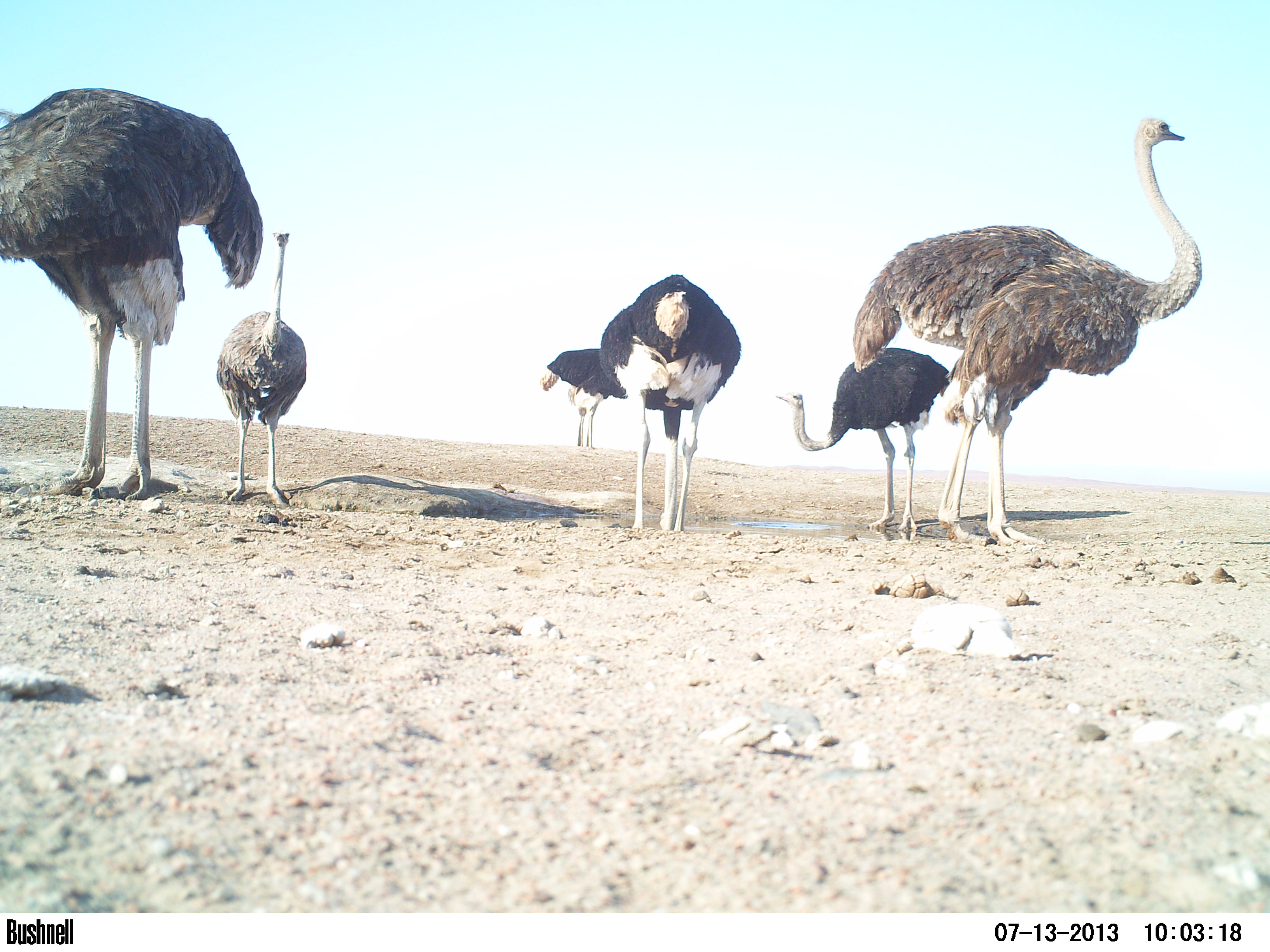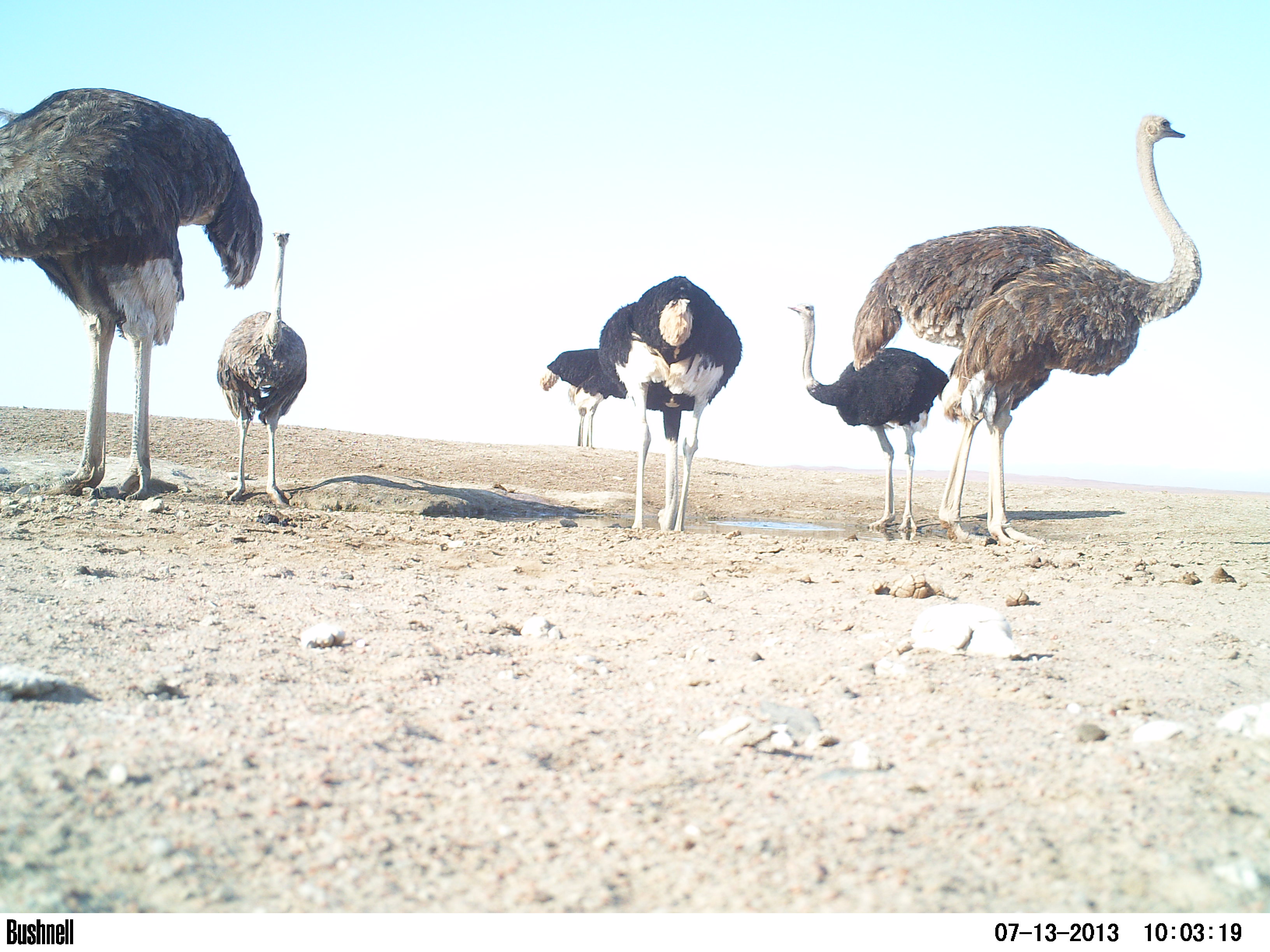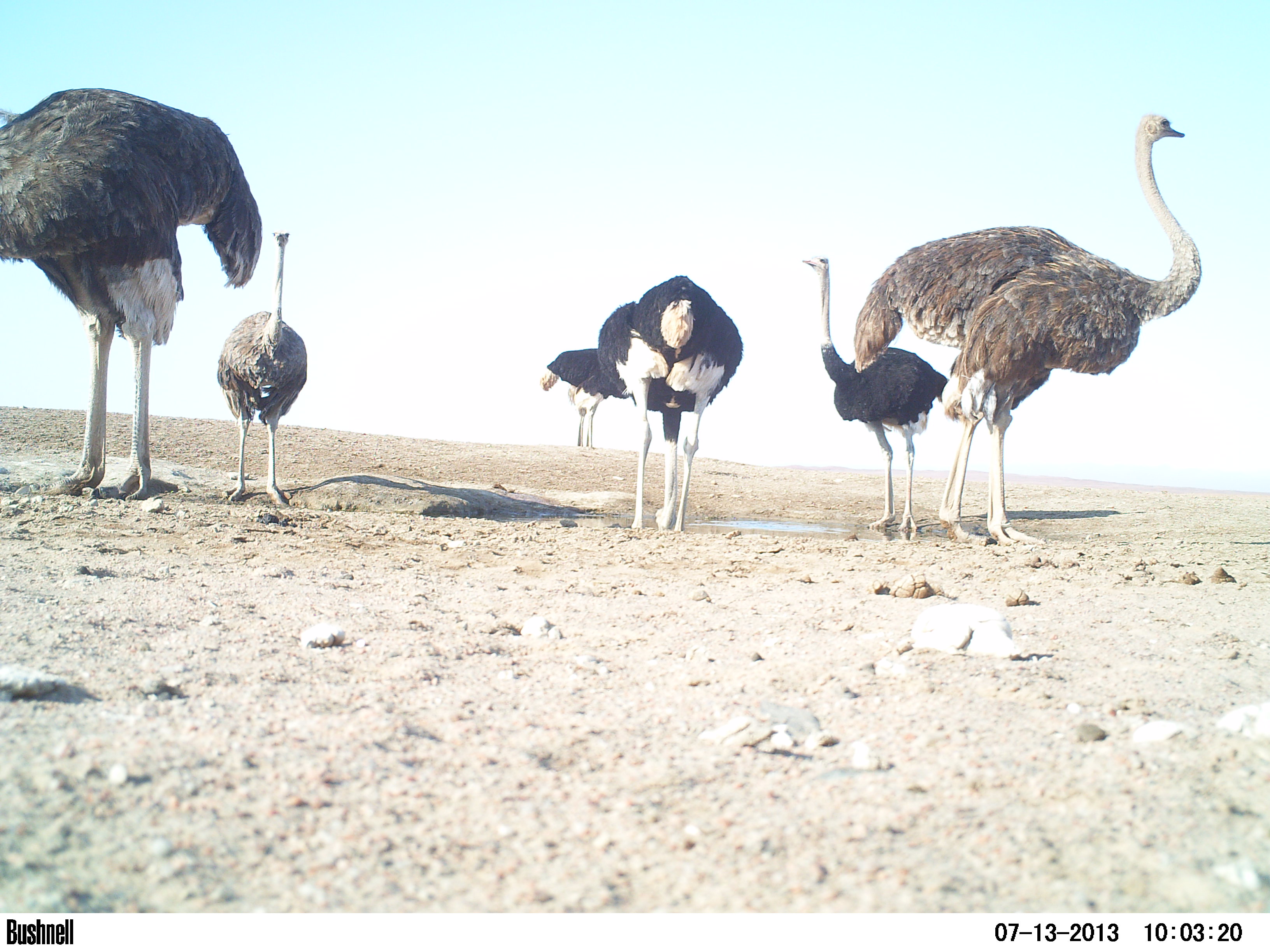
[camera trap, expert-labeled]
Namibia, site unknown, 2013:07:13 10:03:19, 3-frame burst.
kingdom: Animalia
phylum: Chordata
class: Aves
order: Struthioniformes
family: Struthionidae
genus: Struthio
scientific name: Struthio camelus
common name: common ostrich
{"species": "Struthio camelus (common ostrich)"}